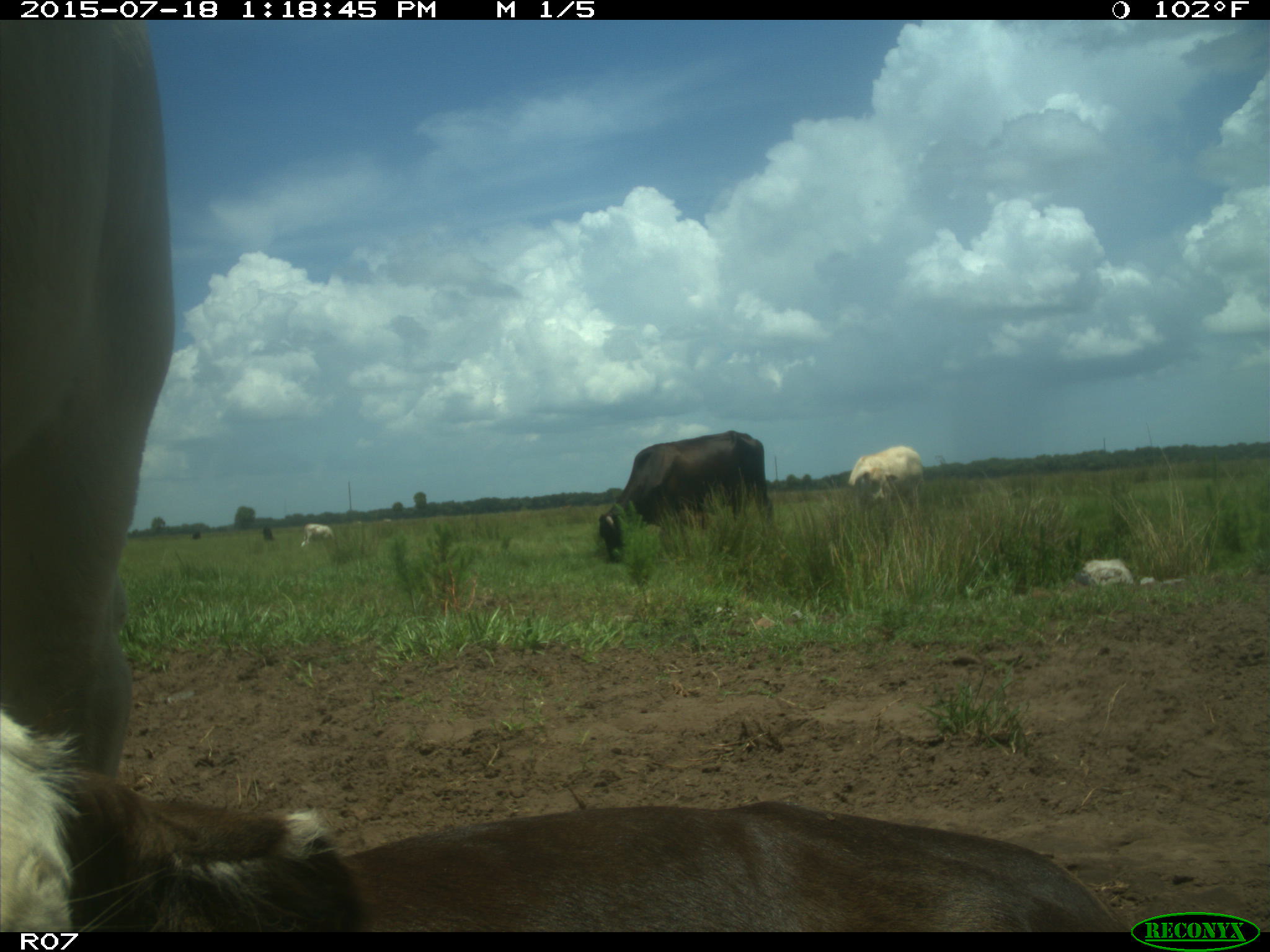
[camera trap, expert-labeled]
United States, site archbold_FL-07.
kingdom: Animalia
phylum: Chordata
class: Mammalia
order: Artiodactyla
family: Bovidae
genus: Bos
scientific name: Bos taurus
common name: domestic cow